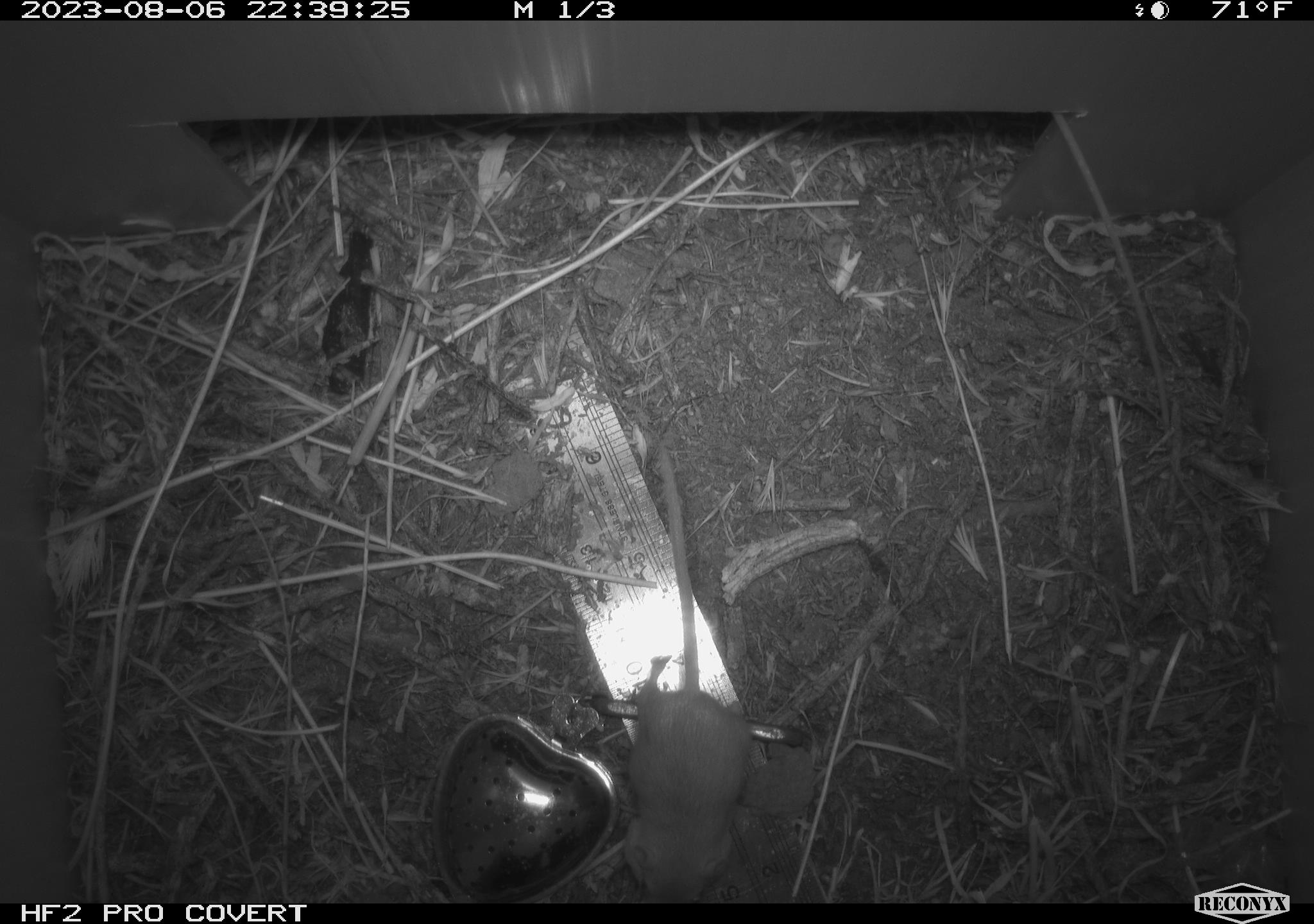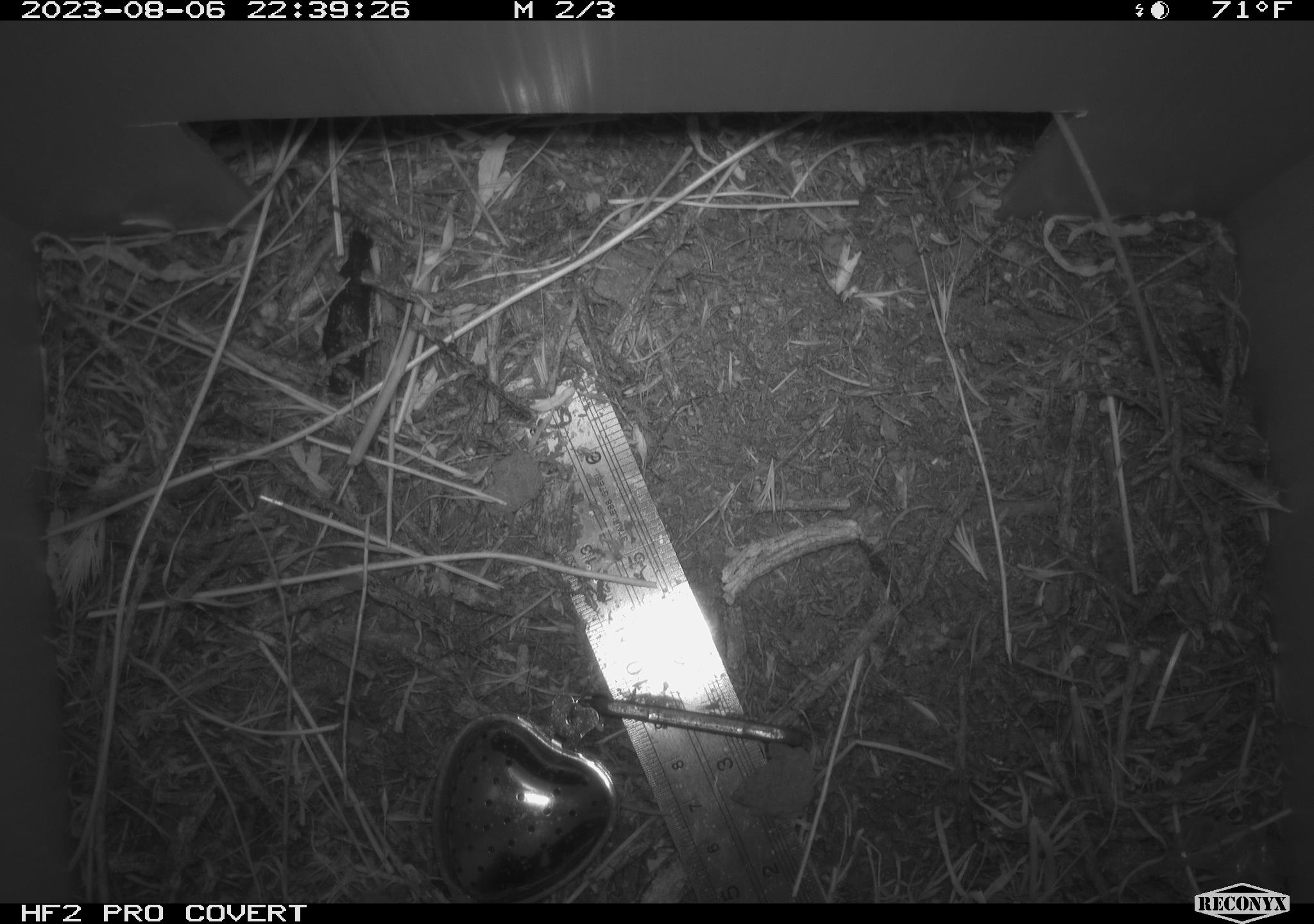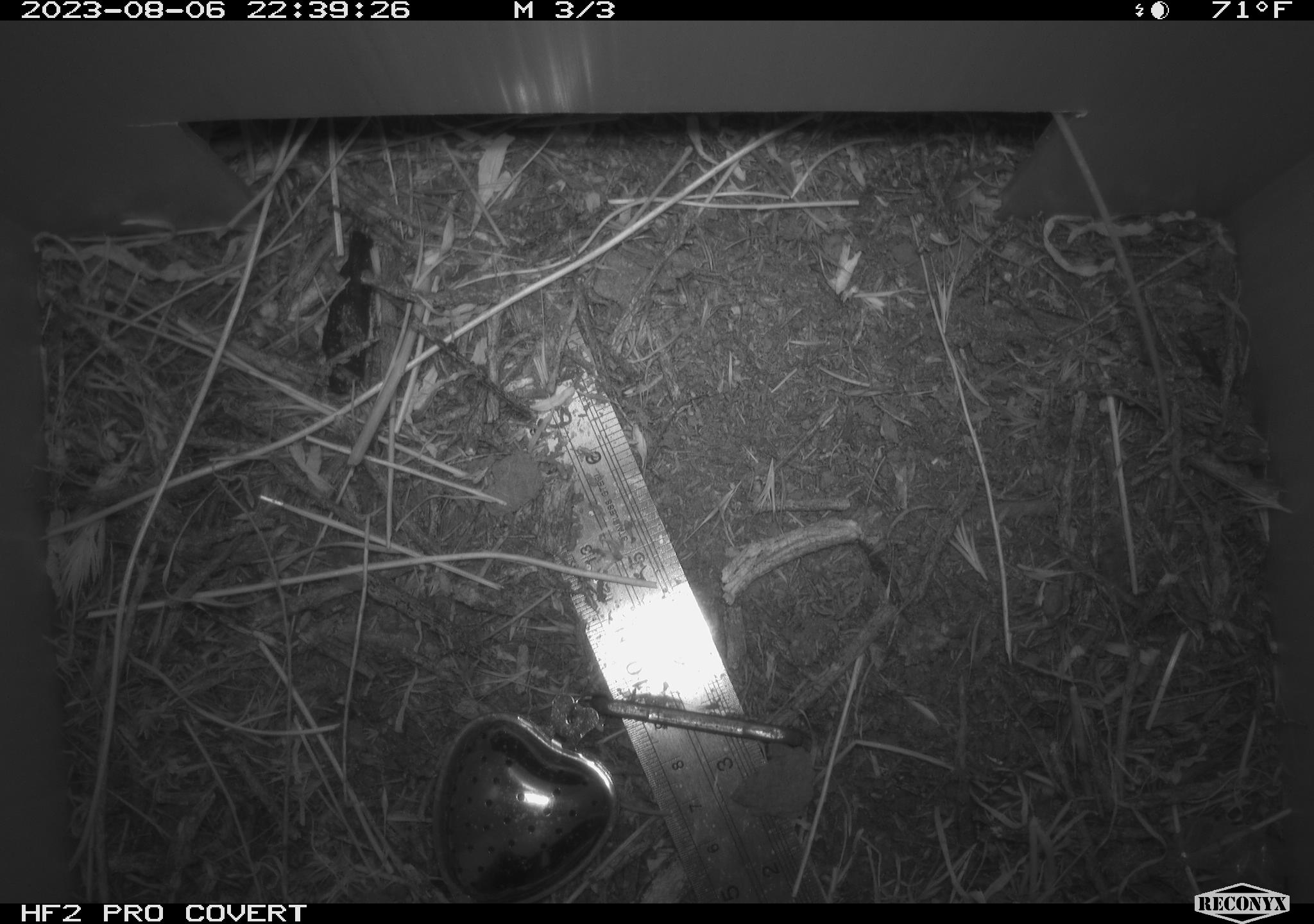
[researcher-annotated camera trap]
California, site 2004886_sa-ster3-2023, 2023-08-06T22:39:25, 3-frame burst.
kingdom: Animalia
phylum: Chordata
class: Mammalia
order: Rodentia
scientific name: Rodentia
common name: mouse species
Mouse species (Rodentia).